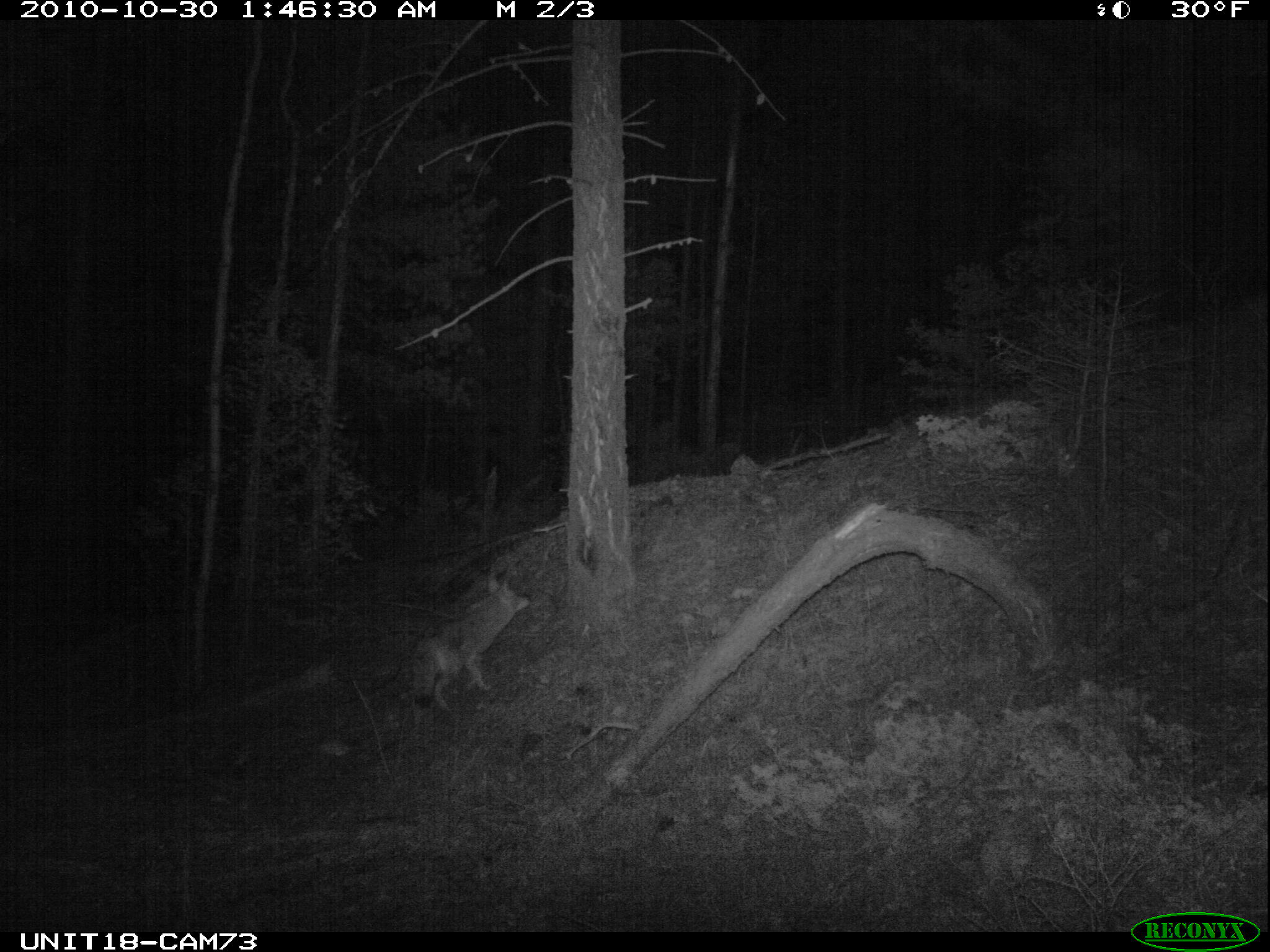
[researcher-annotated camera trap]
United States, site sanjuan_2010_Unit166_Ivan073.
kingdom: Animalia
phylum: Chordata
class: Mammalia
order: Carnivora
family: Canidae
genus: Canis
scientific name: Canis latrans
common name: coyote